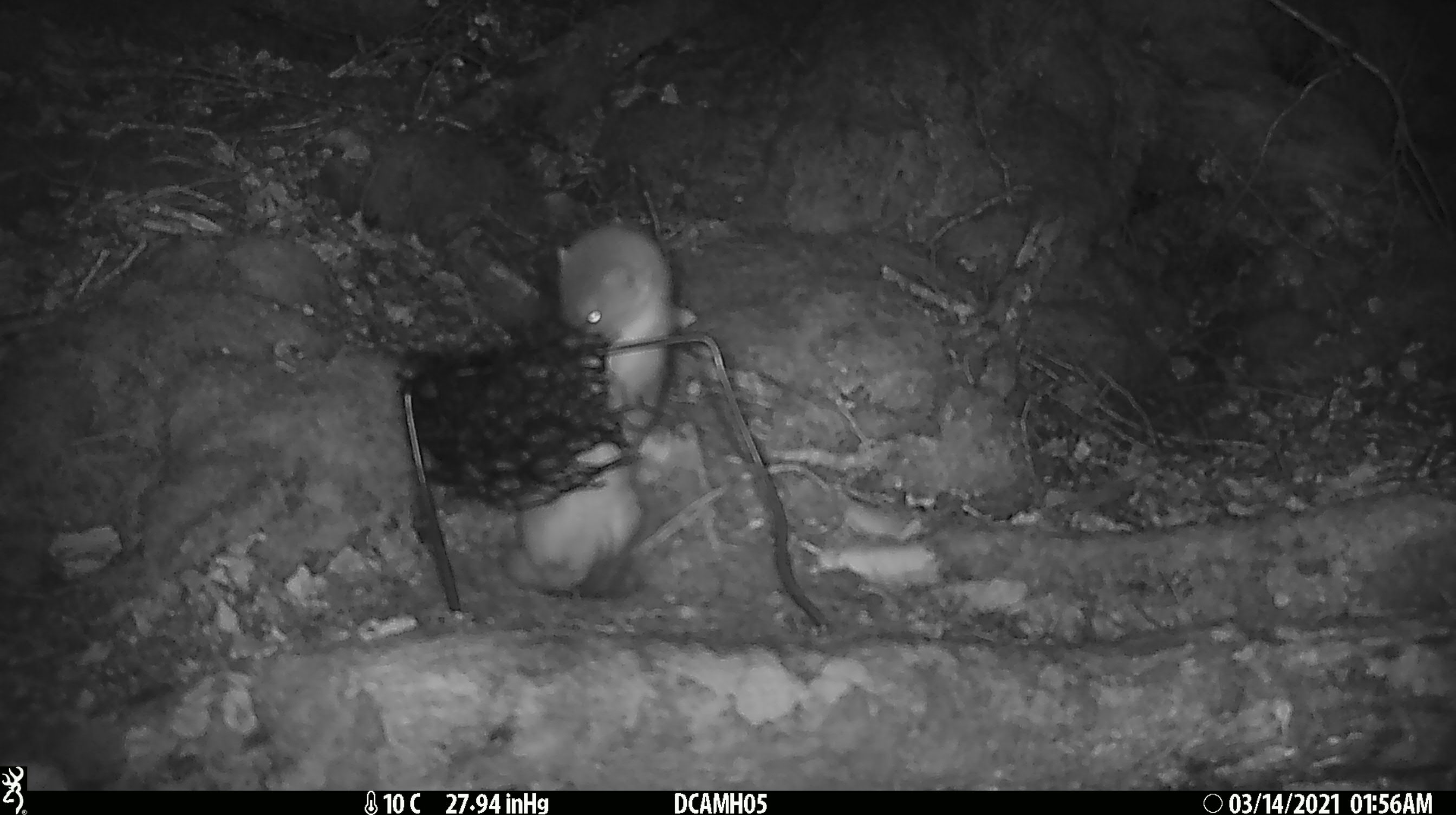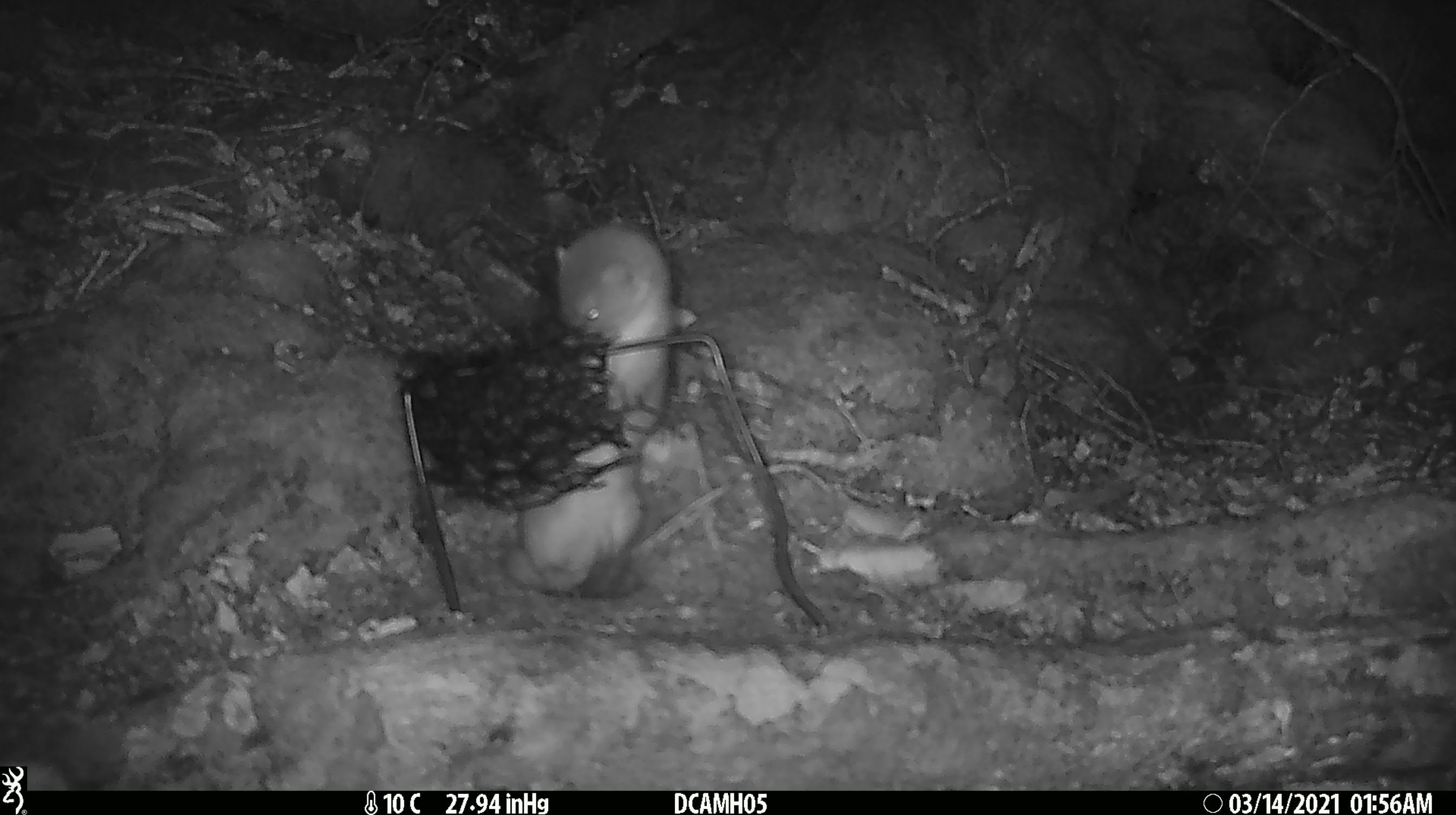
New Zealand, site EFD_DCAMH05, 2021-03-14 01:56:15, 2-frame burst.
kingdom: Animalia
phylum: Chordata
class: Mammalia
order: Carnivora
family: Mustelidae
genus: Mustela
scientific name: Mustela erminea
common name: stoat